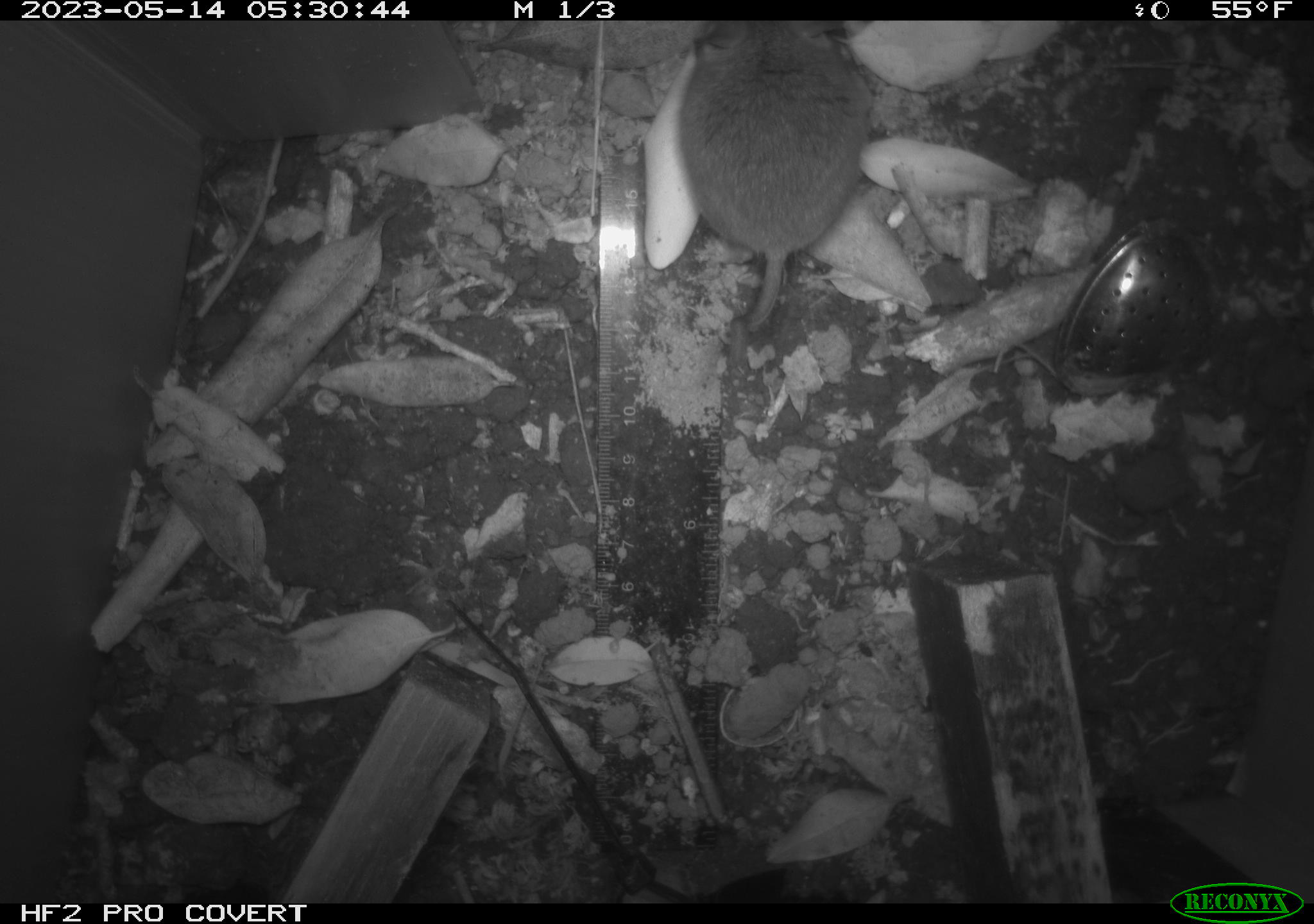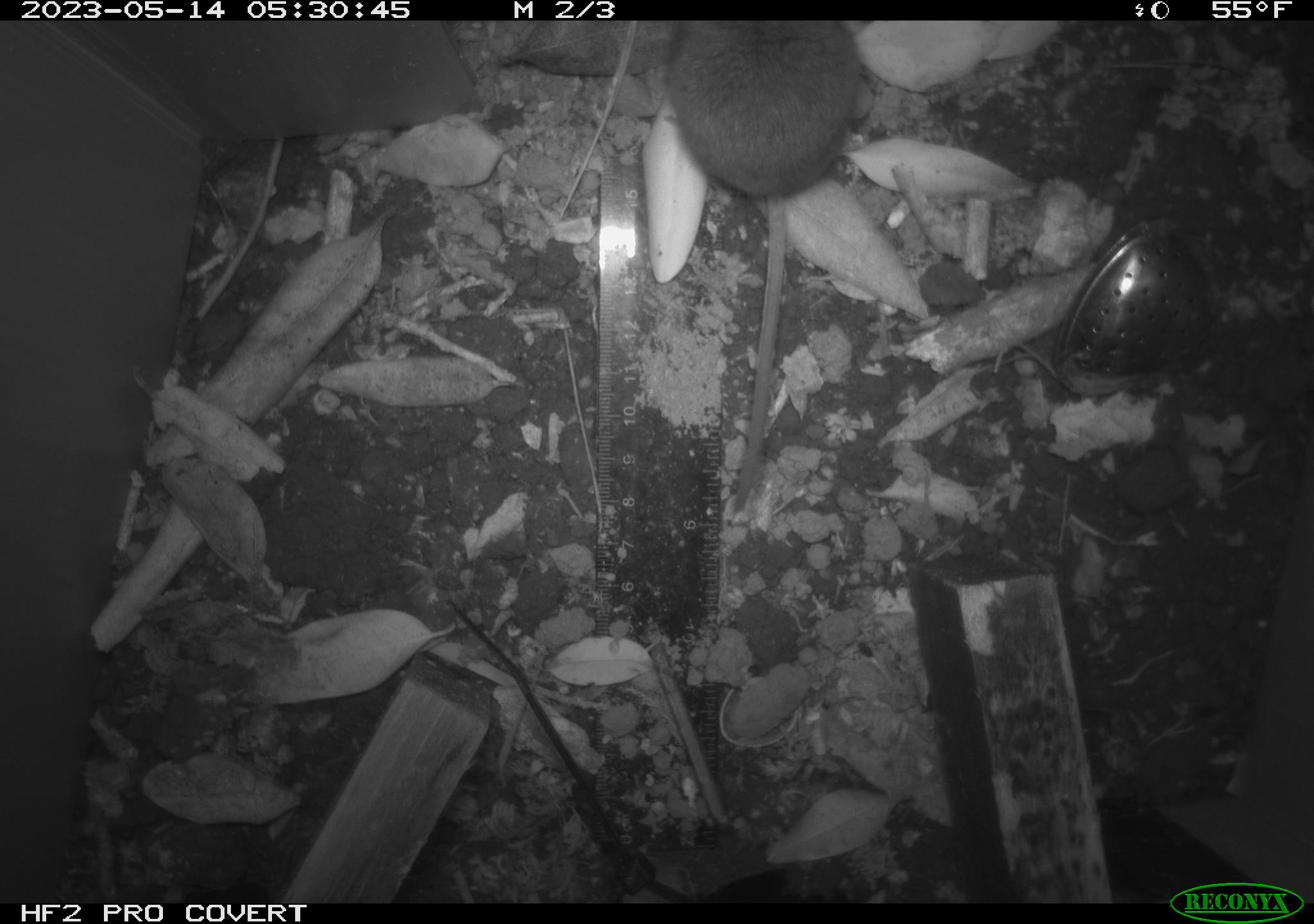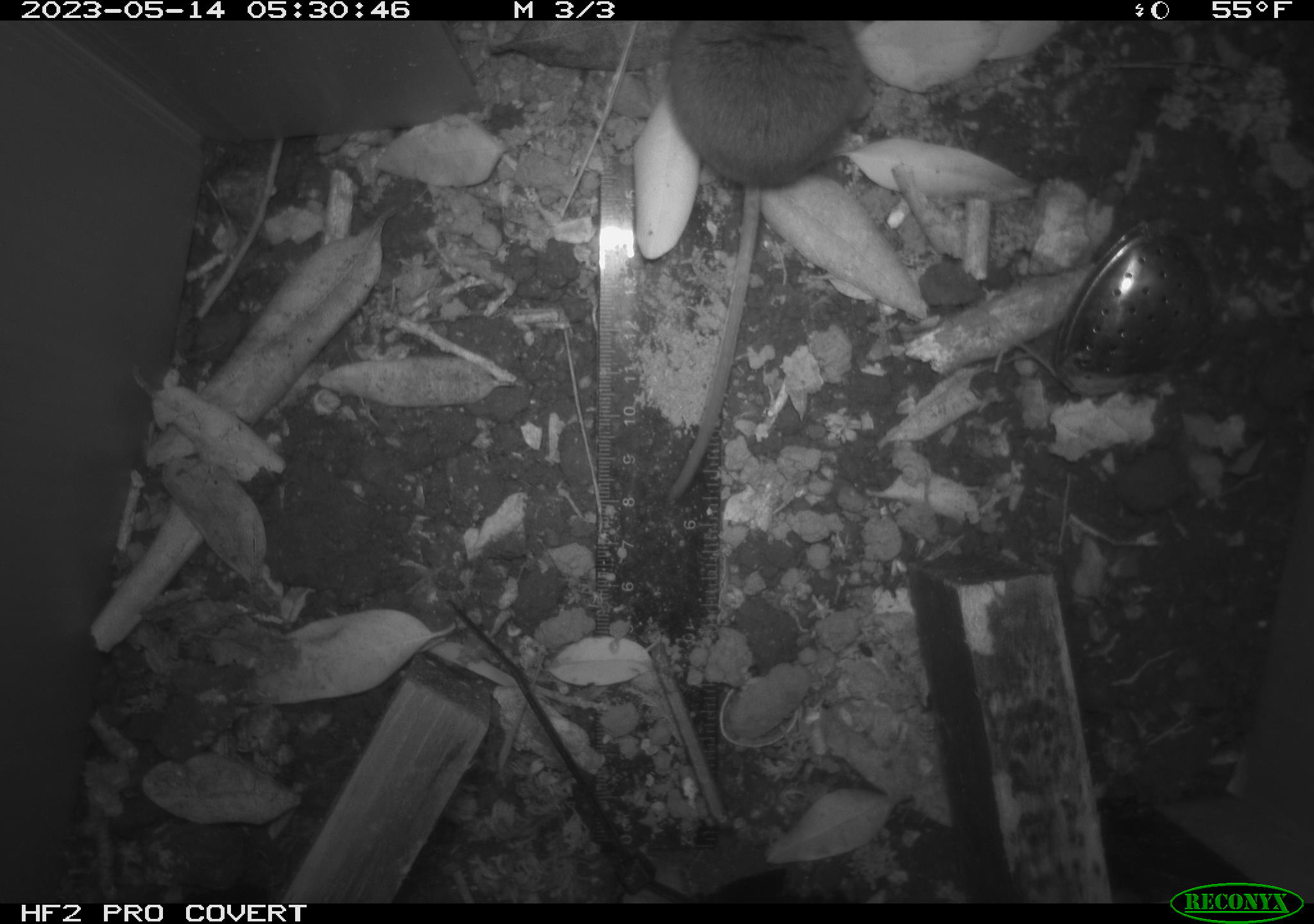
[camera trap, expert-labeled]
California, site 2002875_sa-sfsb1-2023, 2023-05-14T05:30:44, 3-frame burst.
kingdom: Animalia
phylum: Chordata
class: Mammalia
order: Rodentia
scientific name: Rodentia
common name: mouse species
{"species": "mouse species (Rodentia)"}